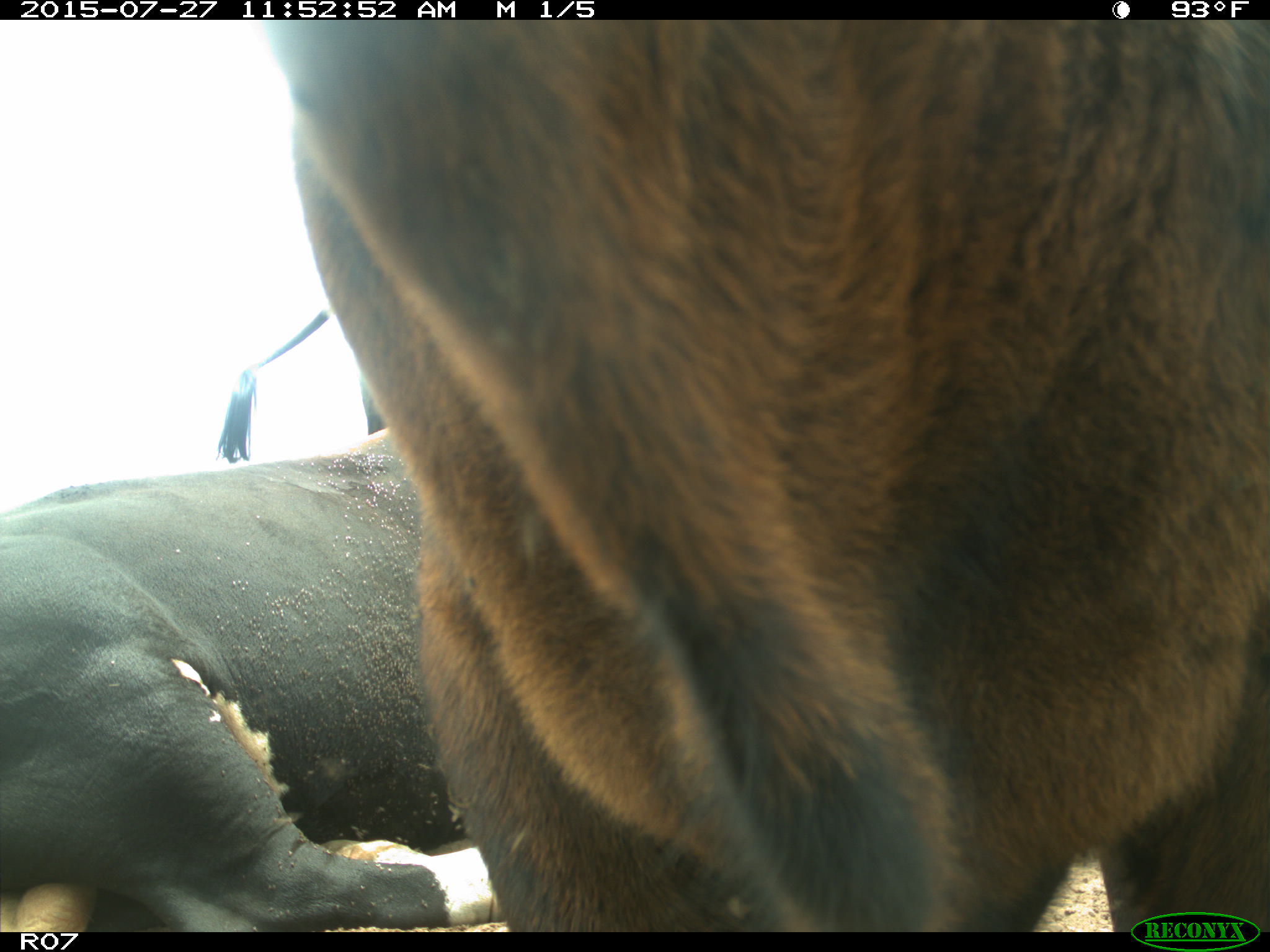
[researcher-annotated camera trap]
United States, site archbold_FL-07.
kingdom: Animalia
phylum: Chordata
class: Mammalia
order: Artiodactyla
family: Bovidae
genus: Bos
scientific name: Bos taurus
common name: domestic cow